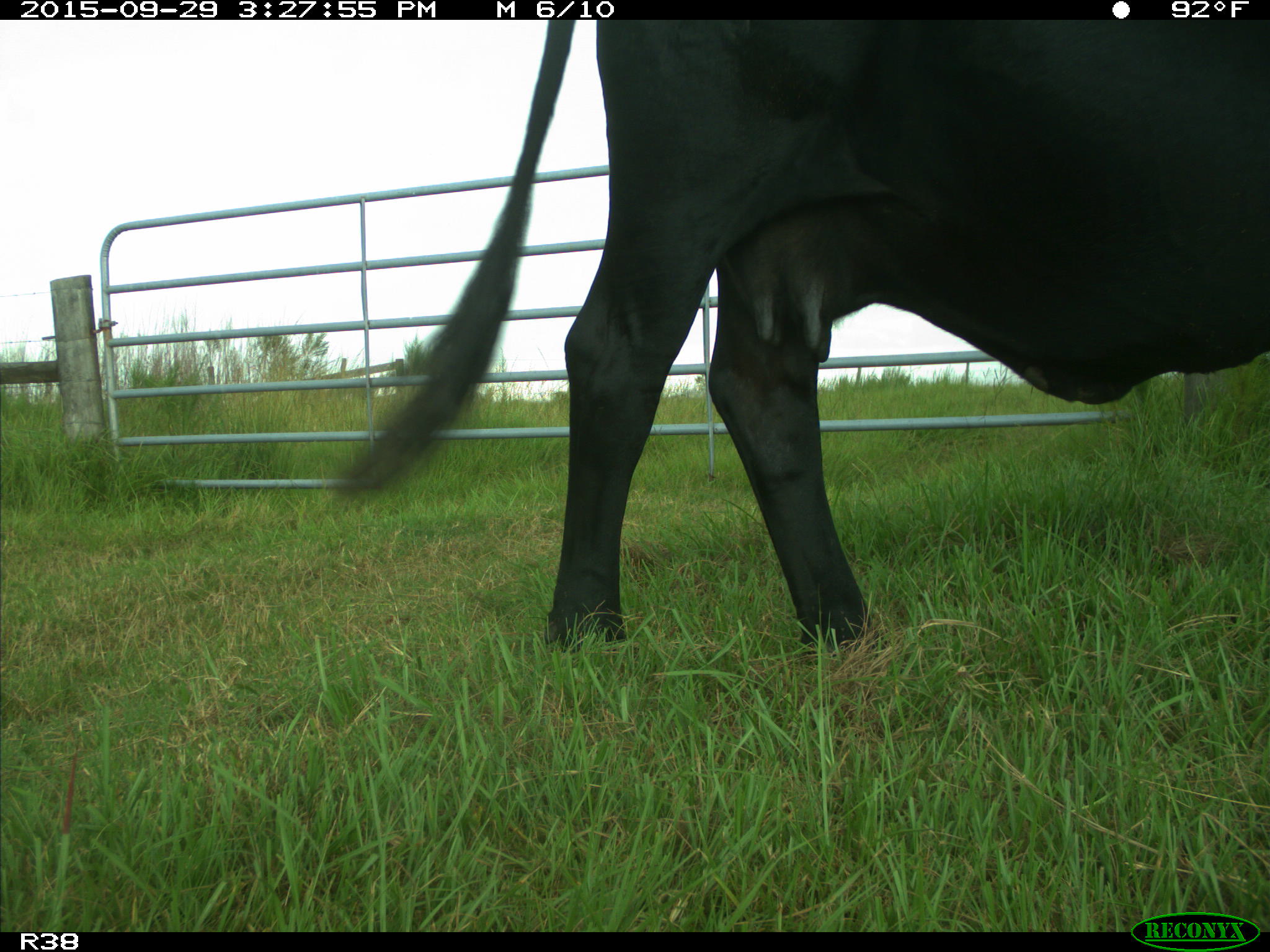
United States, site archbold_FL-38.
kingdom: Animalia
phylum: Chordata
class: Mammalia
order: Artiodactyla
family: Bovidae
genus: Bos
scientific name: Bos taurus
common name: domestic cow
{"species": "Bos taurus (domestic cow)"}